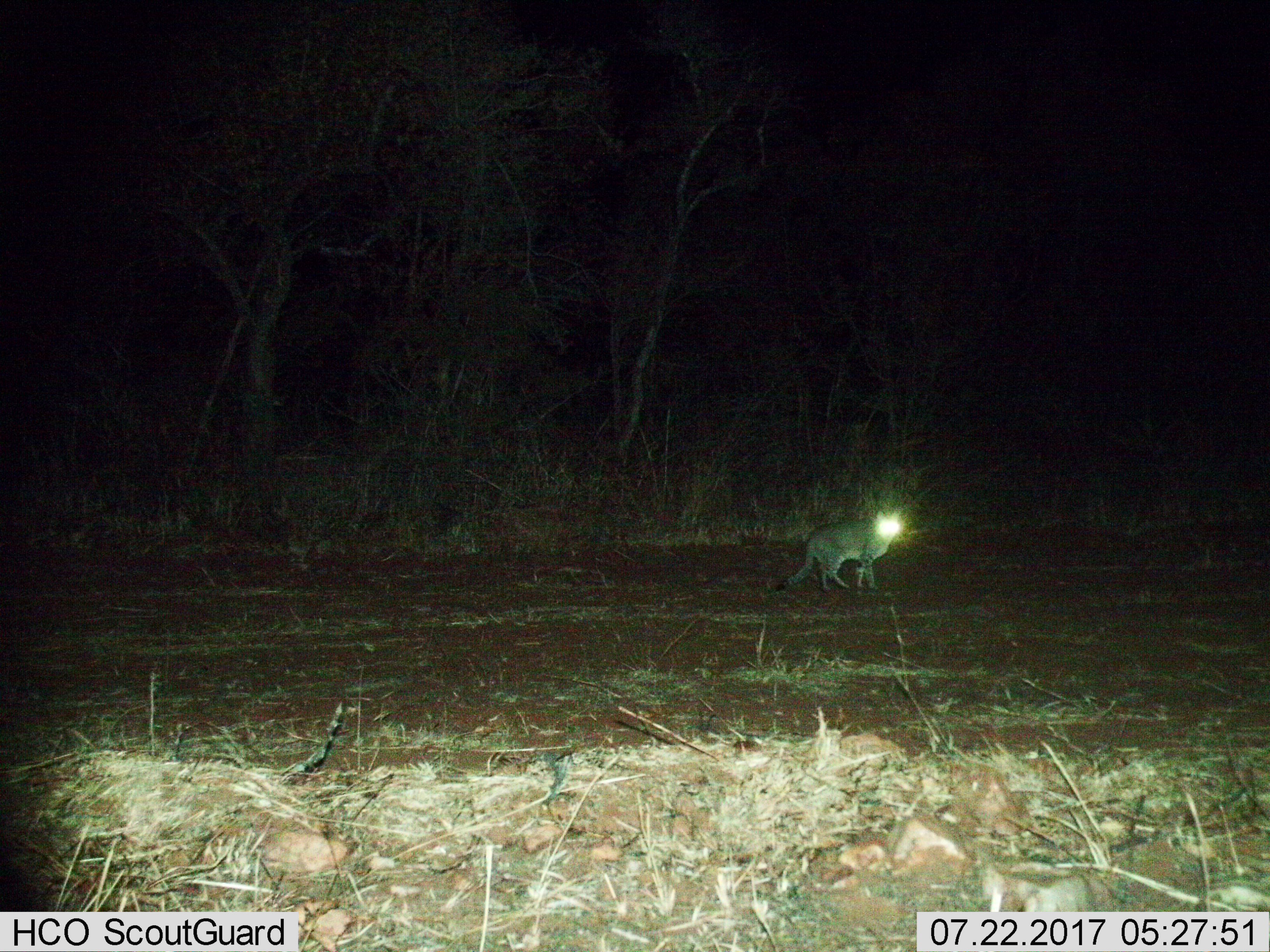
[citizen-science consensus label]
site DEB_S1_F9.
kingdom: Animalia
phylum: Chordata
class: Mammalia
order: Carnivora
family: Felidae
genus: Felis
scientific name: Felis lybica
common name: african wild cat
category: africanwildcat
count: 1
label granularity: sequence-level